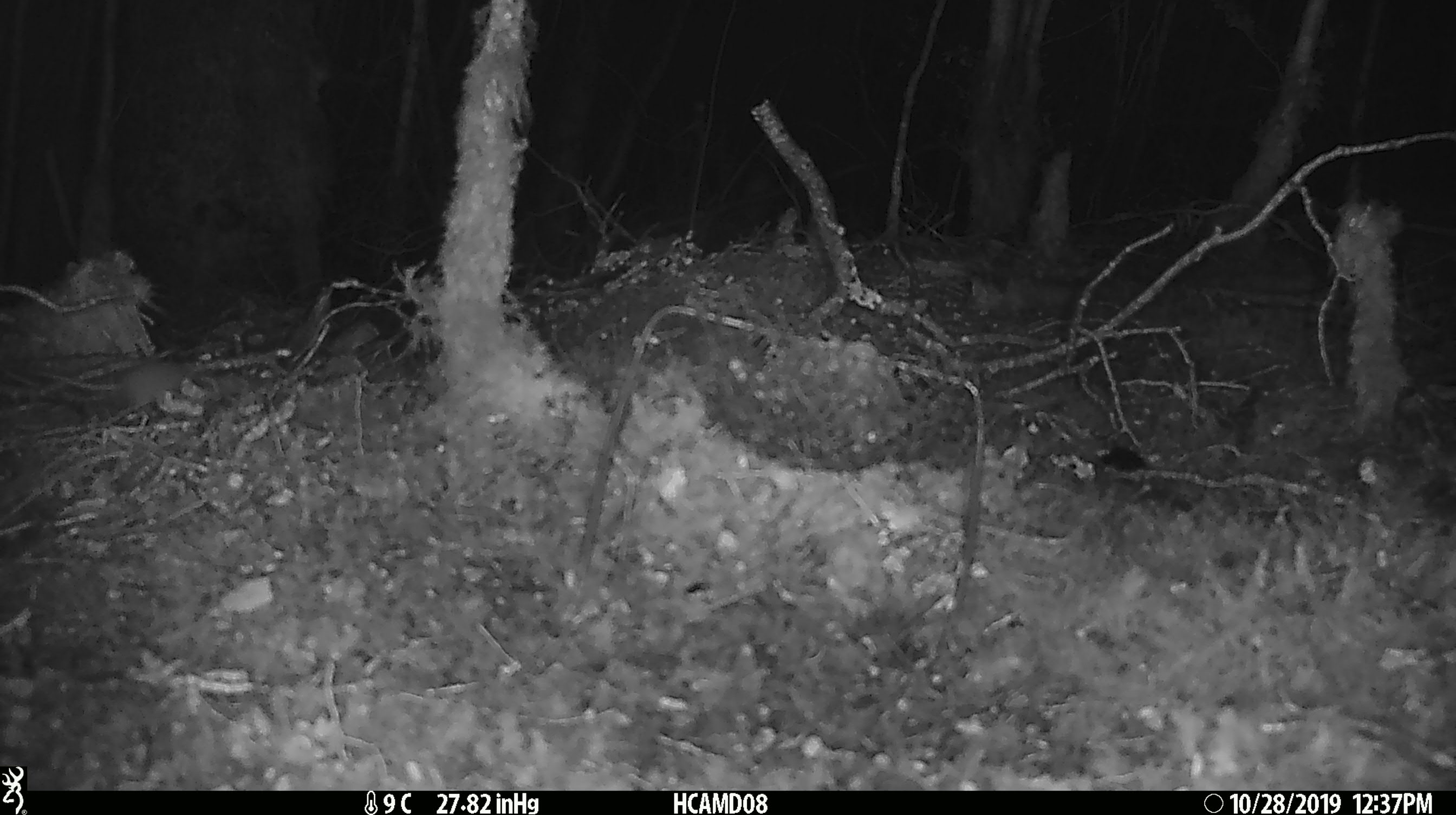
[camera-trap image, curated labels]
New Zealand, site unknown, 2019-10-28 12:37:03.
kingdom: Animalia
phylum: Chordata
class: Mammalia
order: Rodentia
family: Muridae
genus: Mus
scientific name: Mus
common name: mouse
Mouse (Mus).